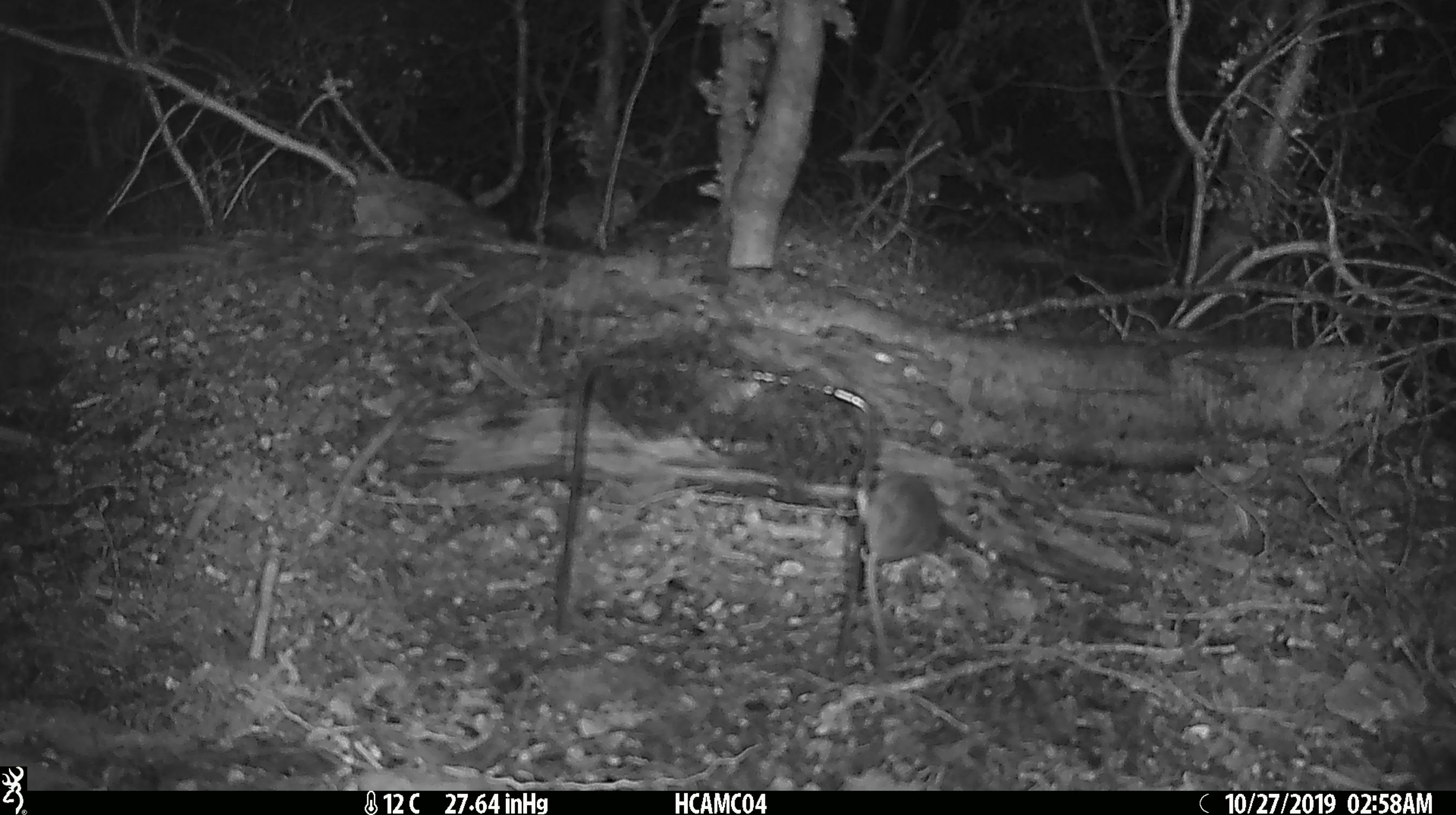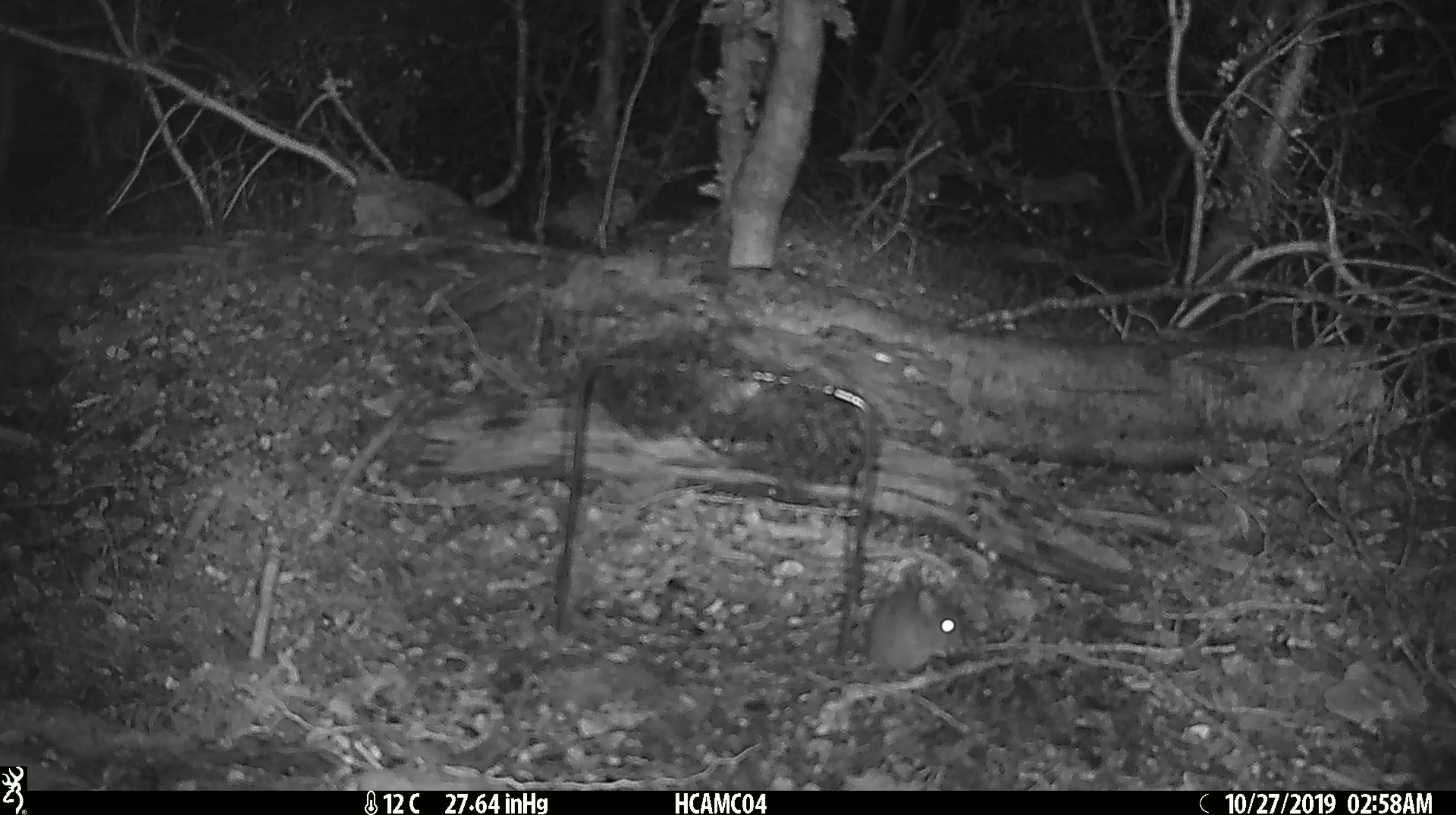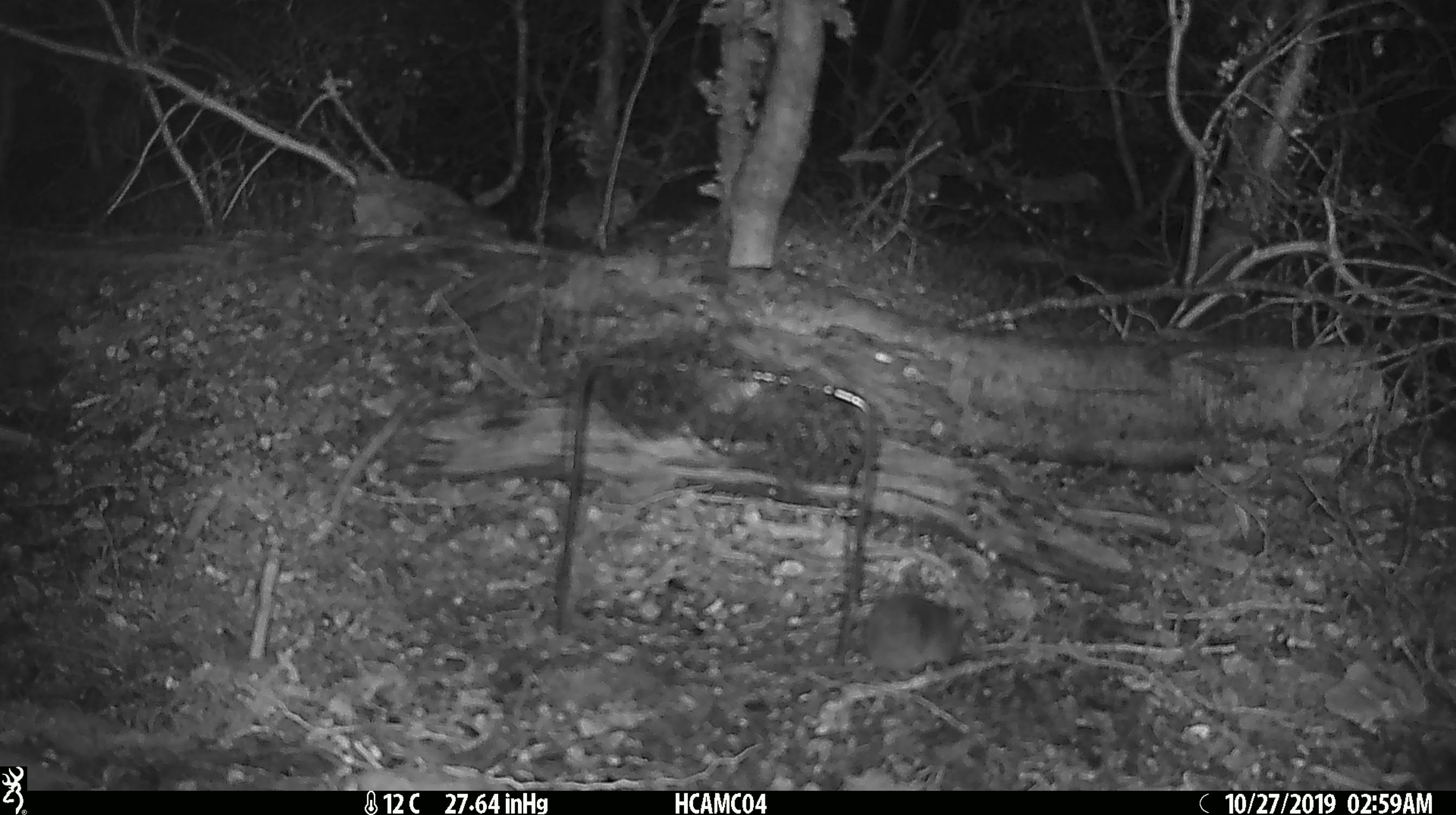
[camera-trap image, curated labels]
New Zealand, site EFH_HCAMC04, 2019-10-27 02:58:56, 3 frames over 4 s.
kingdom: Animalia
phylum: Chordata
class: Mammalia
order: Rodentia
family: Muridae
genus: Mus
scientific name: Mus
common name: mouse